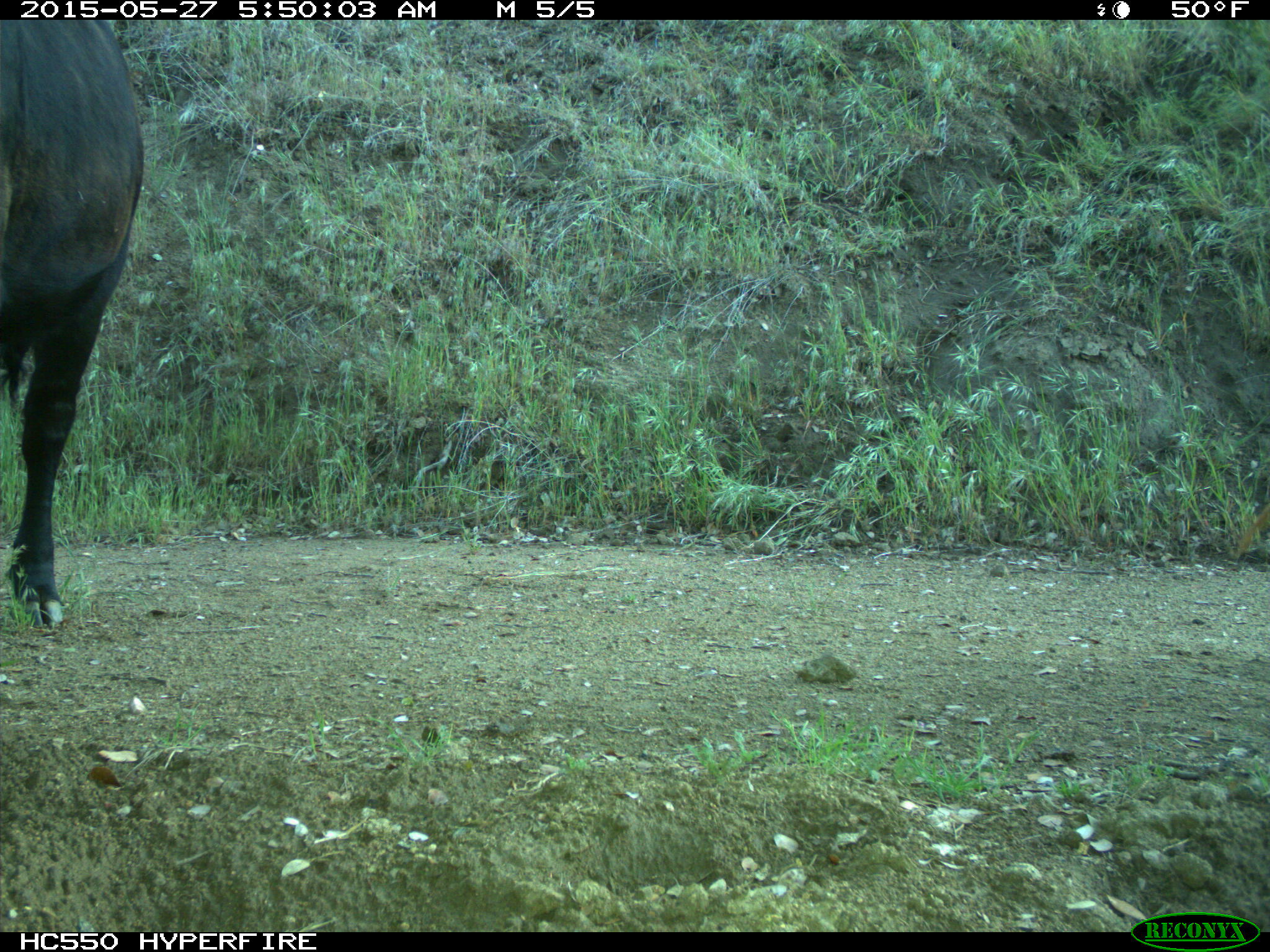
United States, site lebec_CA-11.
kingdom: Animalia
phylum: Chordata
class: Mammalia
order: Artiodactyla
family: Bovidae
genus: Bos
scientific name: Bos taurus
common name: domestic cow